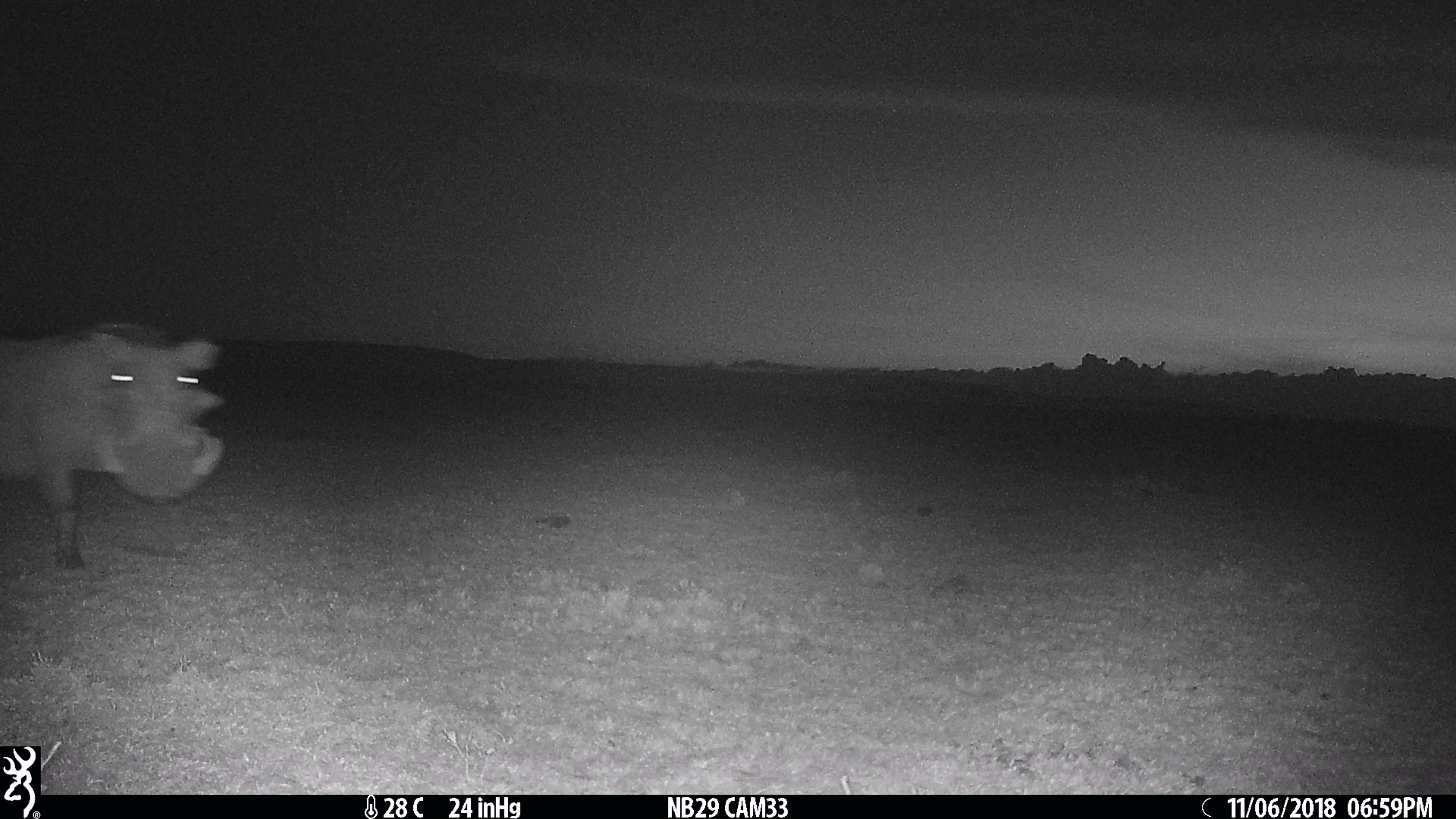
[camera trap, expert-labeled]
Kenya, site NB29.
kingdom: Animalia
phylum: Chordata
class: Mammalia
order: Artiodactyla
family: Suidae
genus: Phacochoerus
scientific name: Phacochoerus africanus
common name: common warthog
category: warthog